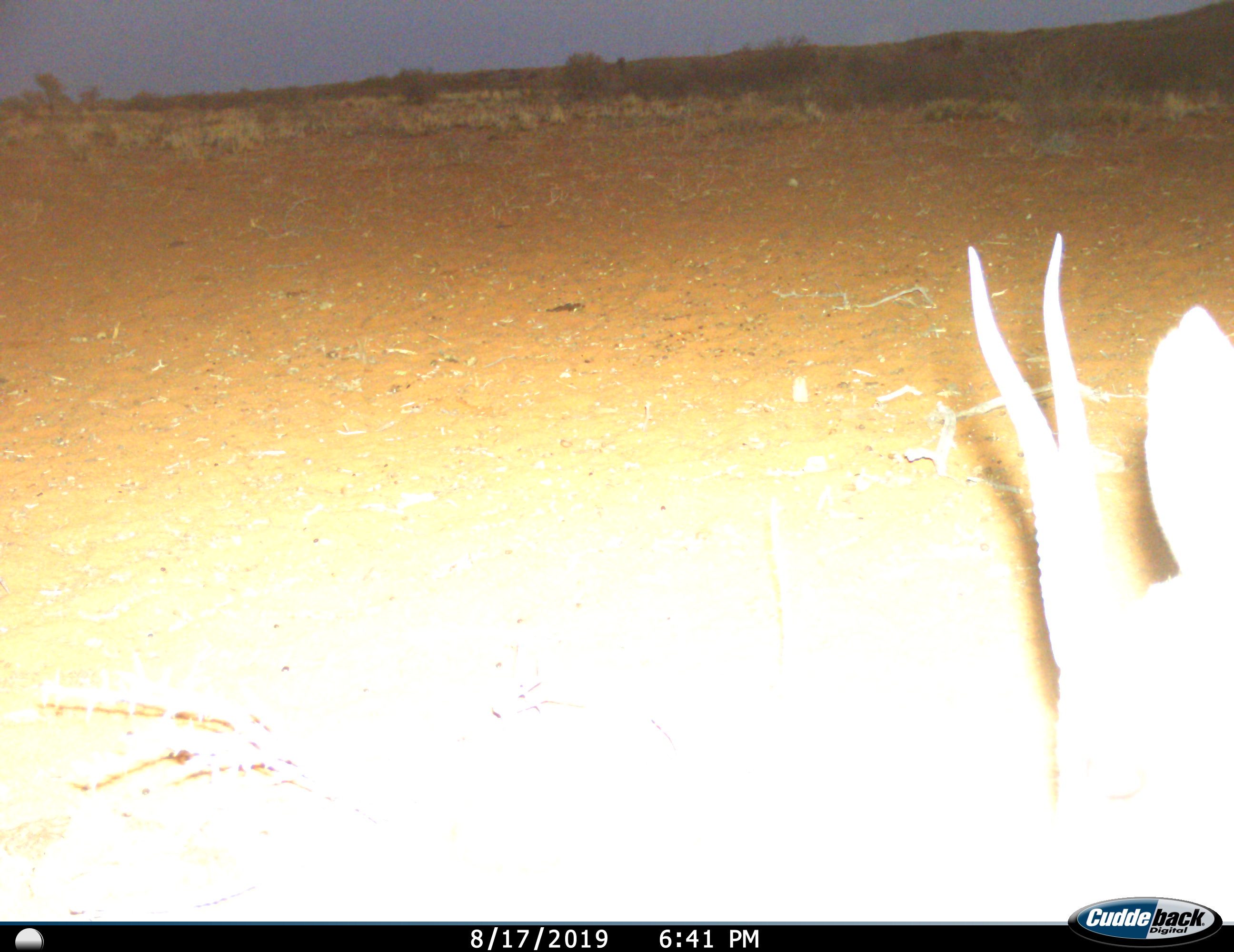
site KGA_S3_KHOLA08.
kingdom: Animalia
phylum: Chordata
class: Mammalia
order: Artiodactyla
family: Bovidae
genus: Antidorcas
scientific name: Antidorcas marsupialis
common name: springbok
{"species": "springbok (Antidorcas marsupialis)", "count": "1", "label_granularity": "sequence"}